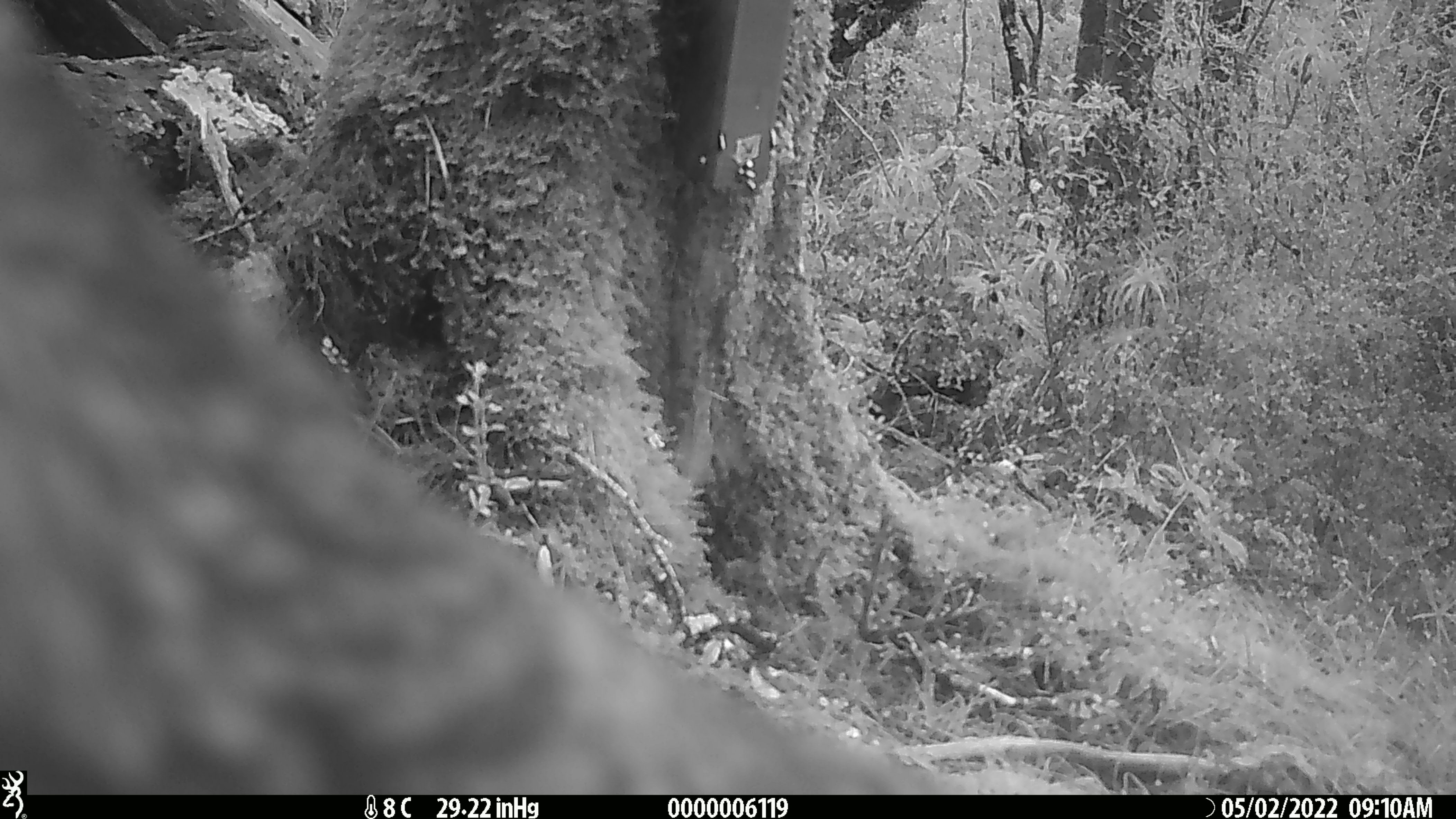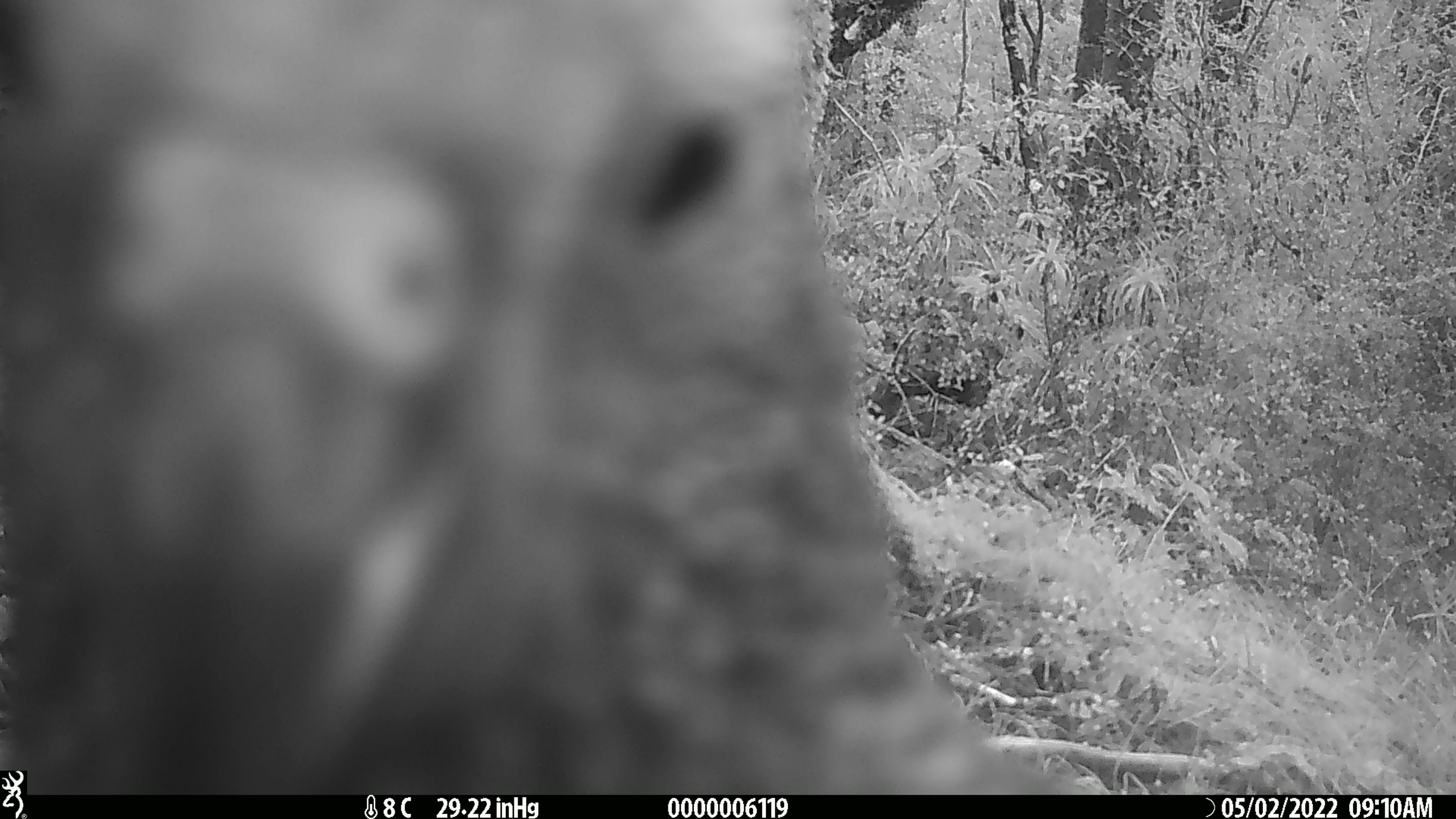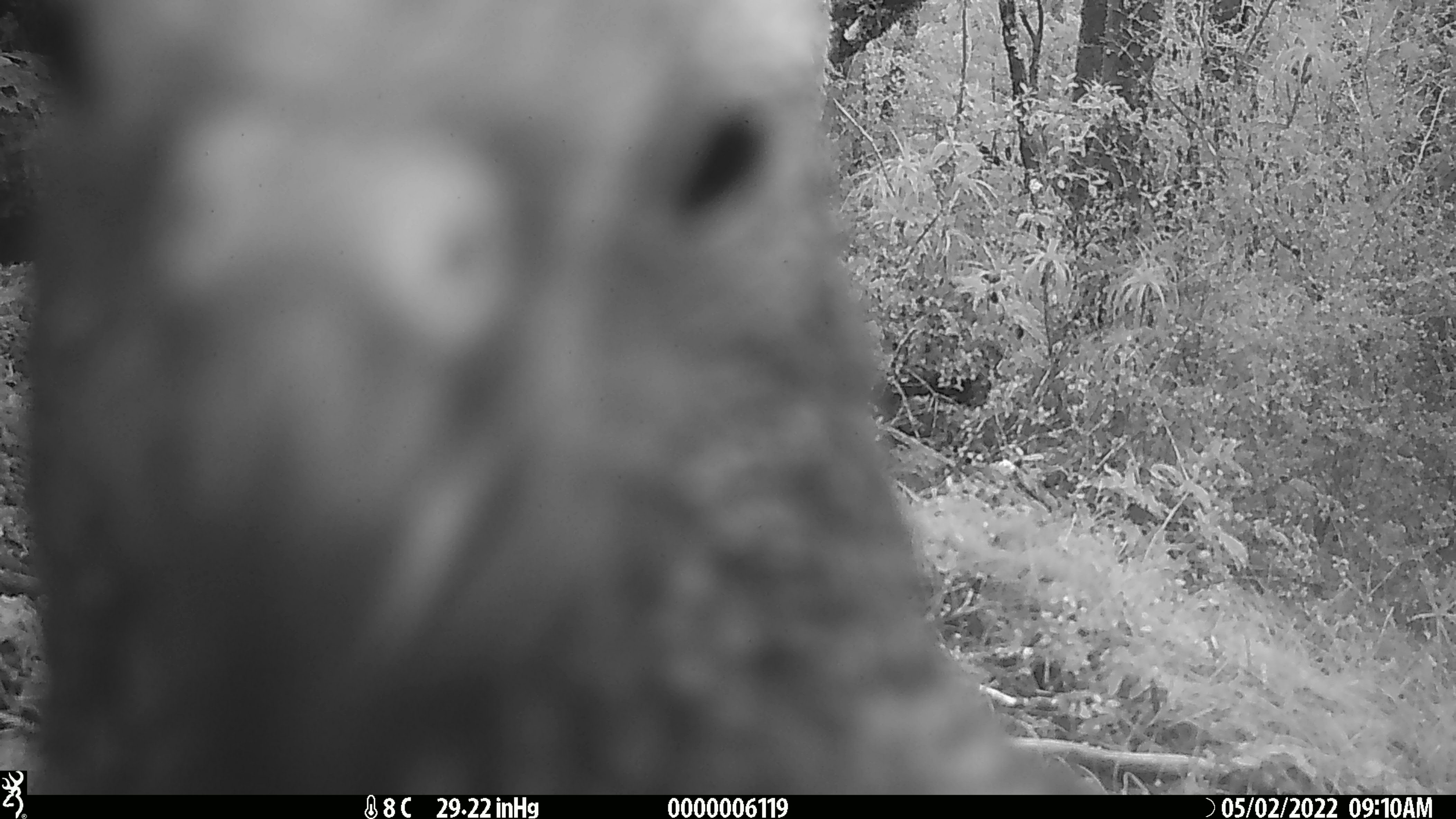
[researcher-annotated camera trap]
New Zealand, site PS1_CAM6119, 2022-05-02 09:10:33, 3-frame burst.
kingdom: Animalia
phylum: Chordata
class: Aves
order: Psittaciformes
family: Strigopidae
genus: Nestor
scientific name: Nestor notabilis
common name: kea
Kea (Nestor notabilis).